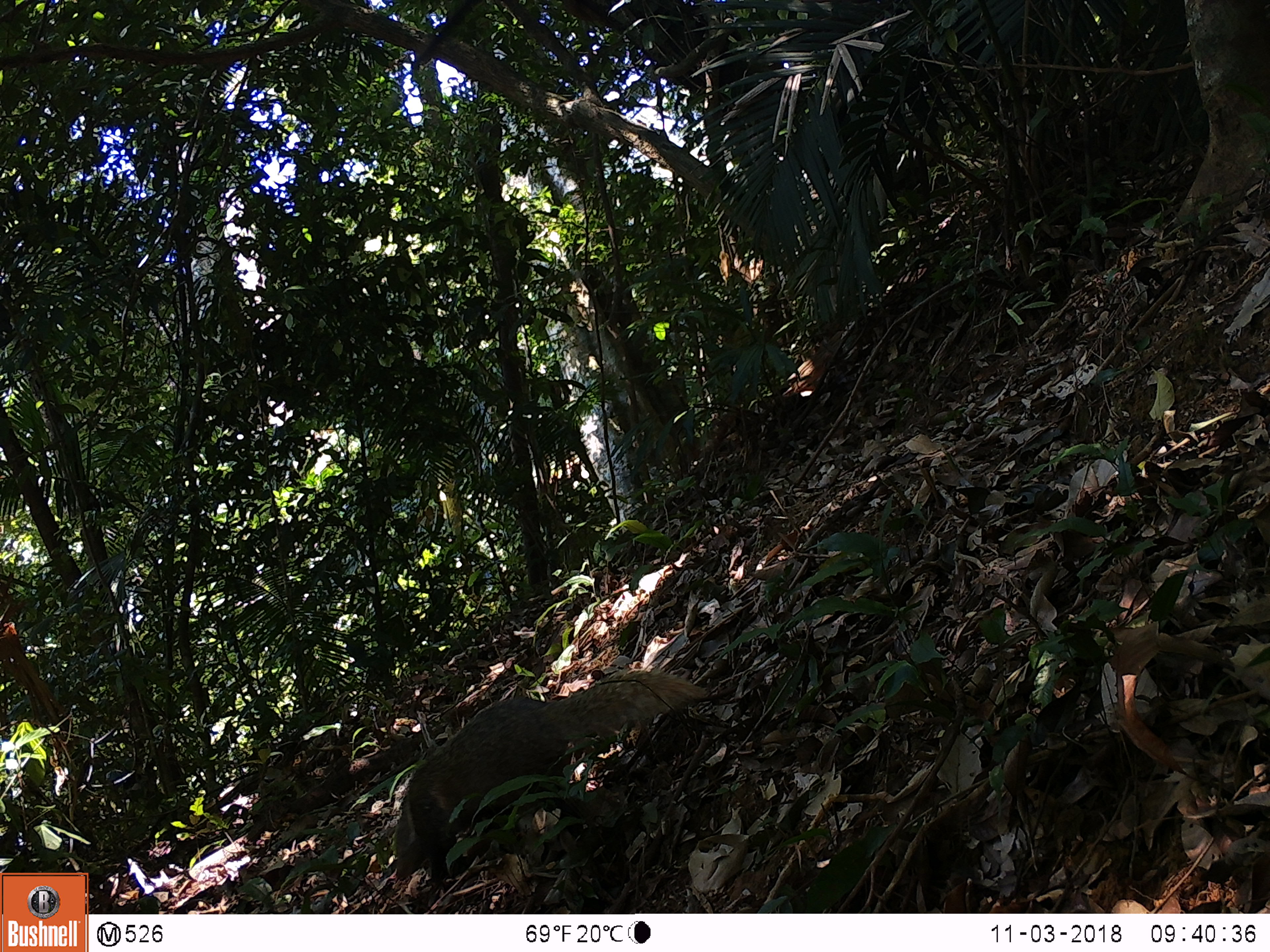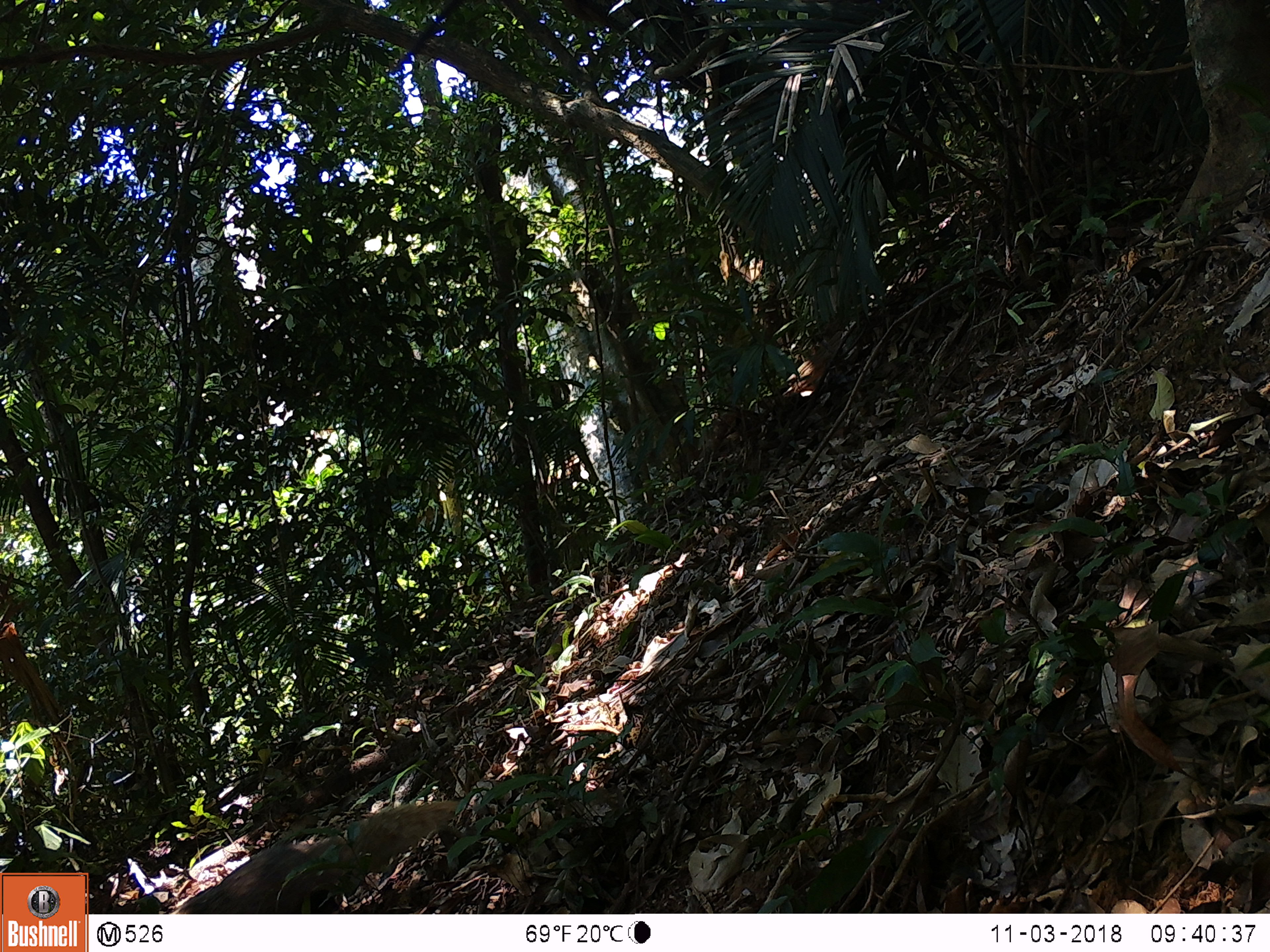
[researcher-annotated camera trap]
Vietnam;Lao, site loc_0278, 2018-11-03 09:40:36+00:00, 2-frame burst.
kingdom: Animalia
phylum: Chordata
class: Mammalia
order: Carnivora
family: Herpestidae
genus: Urva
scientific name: Urva urva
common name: crab-eating mongoose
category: crab eating mongoose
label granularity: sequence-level